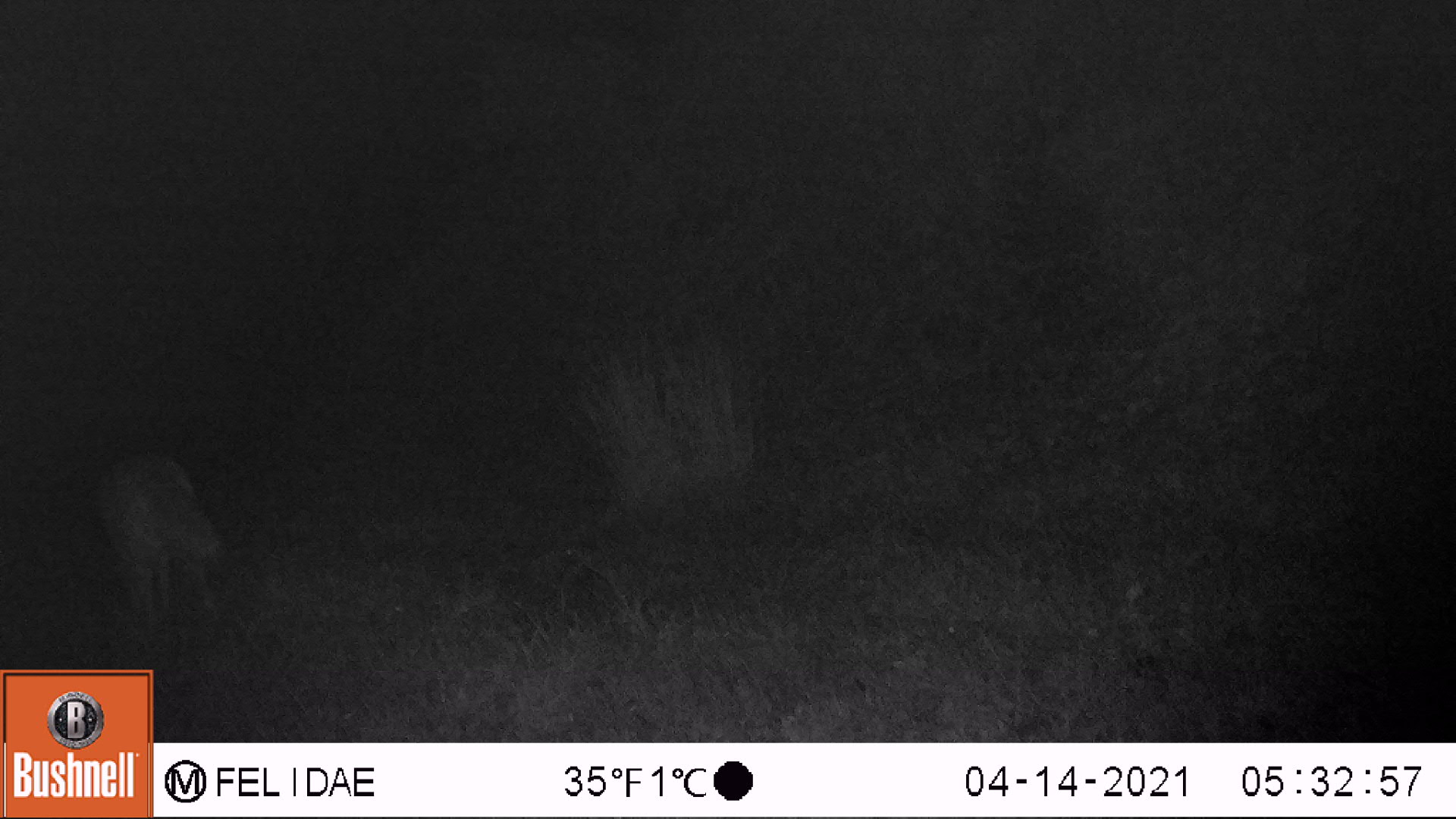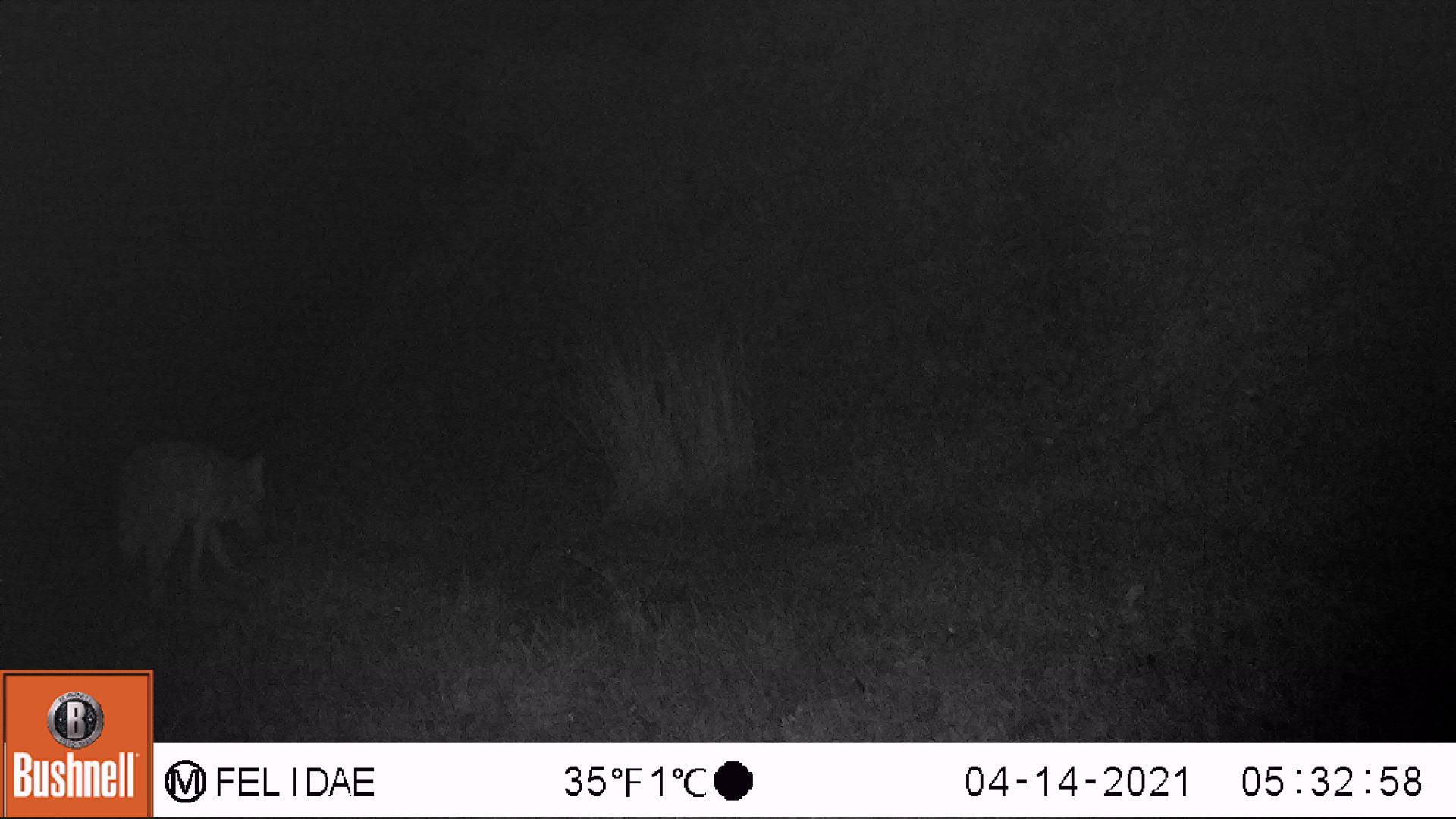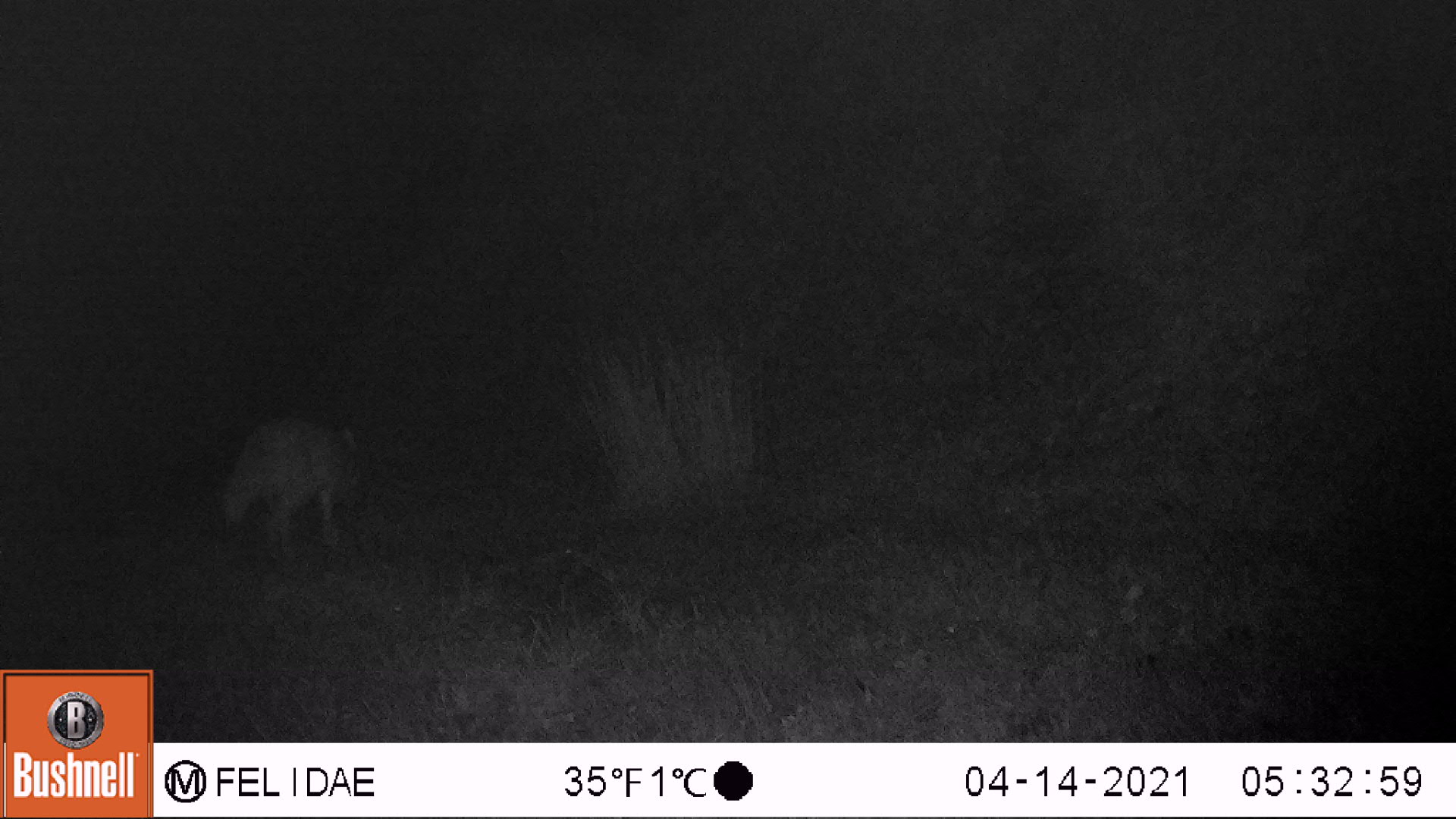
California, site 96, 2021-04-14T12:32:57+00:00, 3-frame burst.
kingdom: Animalia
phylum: Chordata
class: Mammalia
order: Carnivora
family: Canidae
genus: Canis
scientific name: Canis latrans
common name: coyote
Coyote (Canis latrans).